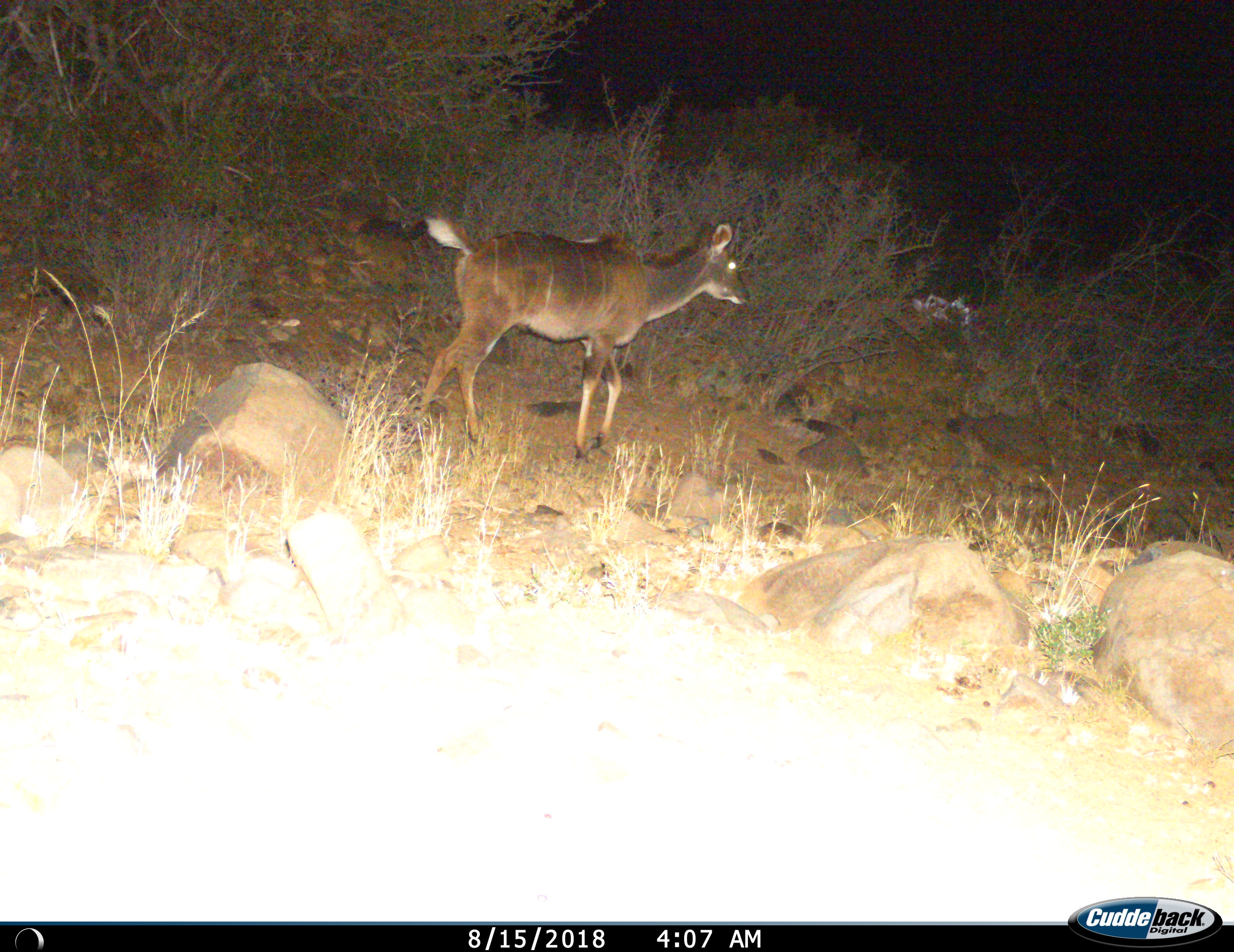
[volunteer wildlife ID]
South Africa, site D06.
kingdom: Animalia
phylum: Chordata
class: Mammalia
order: Artiodactyla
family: Bovidae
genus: Tragelaphus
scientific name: Tragelaphus strepsiceros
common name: greater kudu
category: kudu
Kudu (greater kudu) (Tragelaphus strepsiceros), count 1. Behavior (volunteer vote fractions): standing 56%, resting 0%, moving 44%, interacting 0%. Young present (vote fraction): 22%. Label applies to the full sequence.